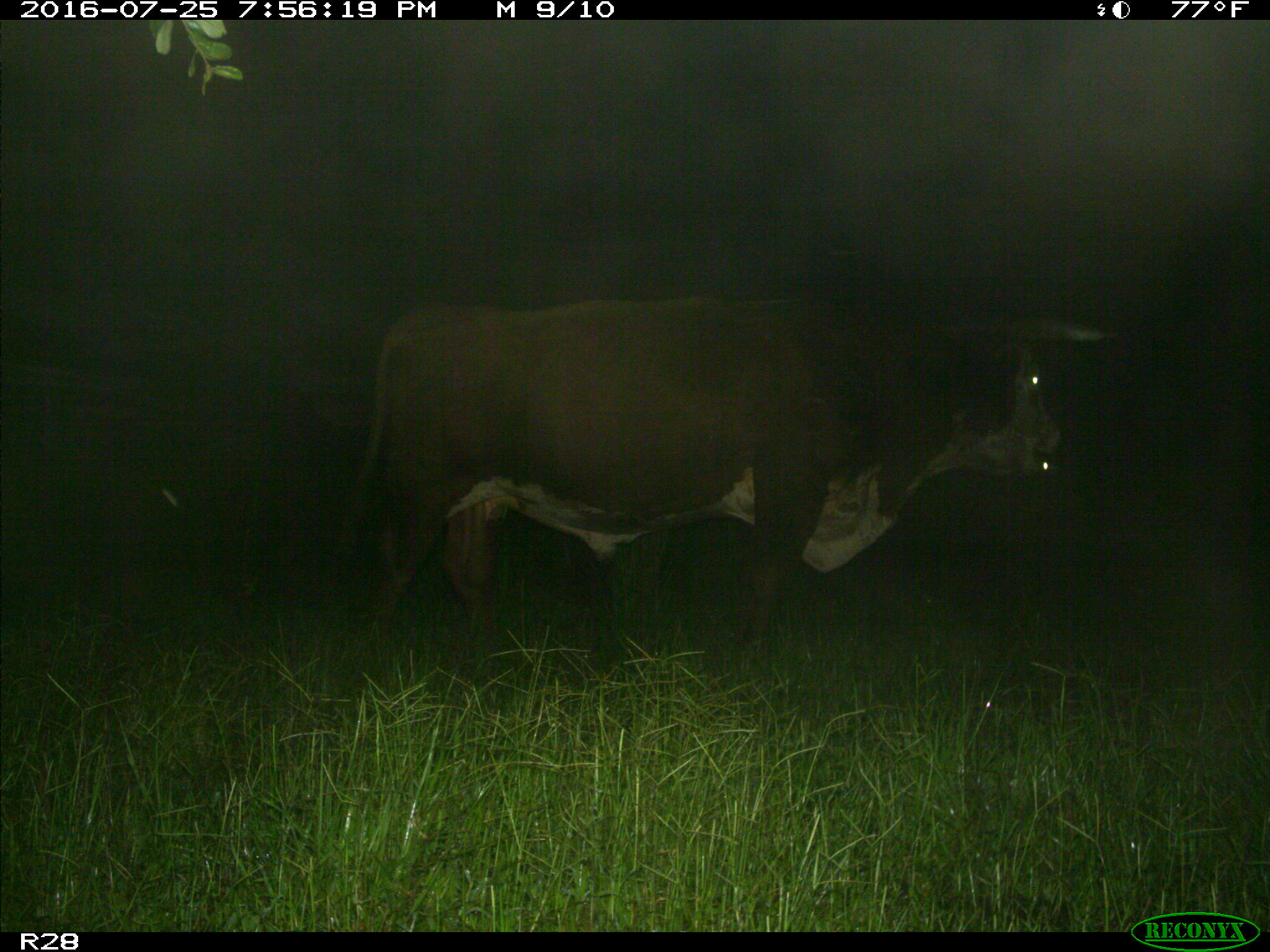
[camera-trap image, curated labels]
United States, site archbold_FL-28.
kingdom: Animalia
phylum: Chordata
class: Mammalia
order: Artiodactyla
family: Bovidae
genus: Bos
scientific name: Bos taurus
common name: domestic cow